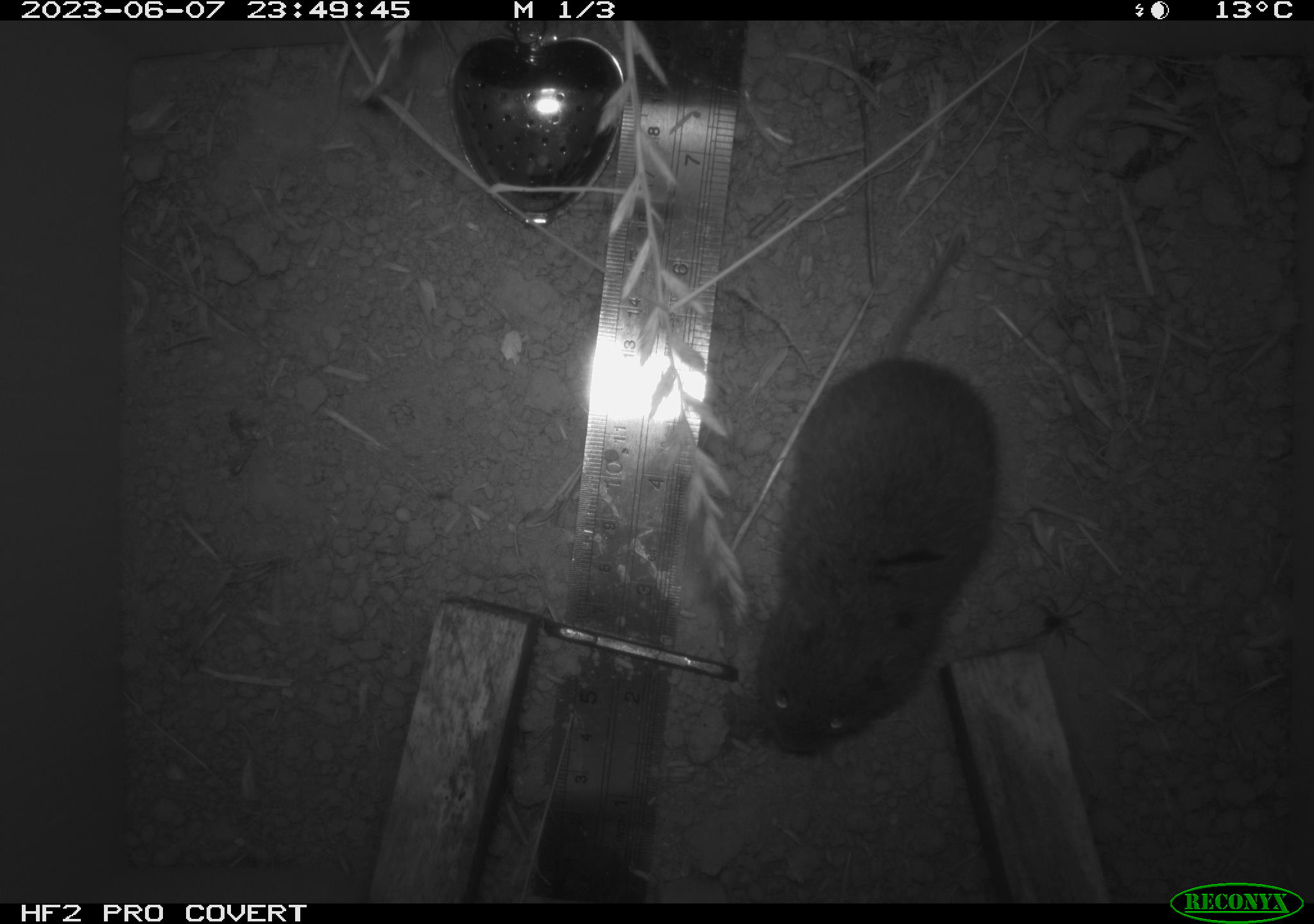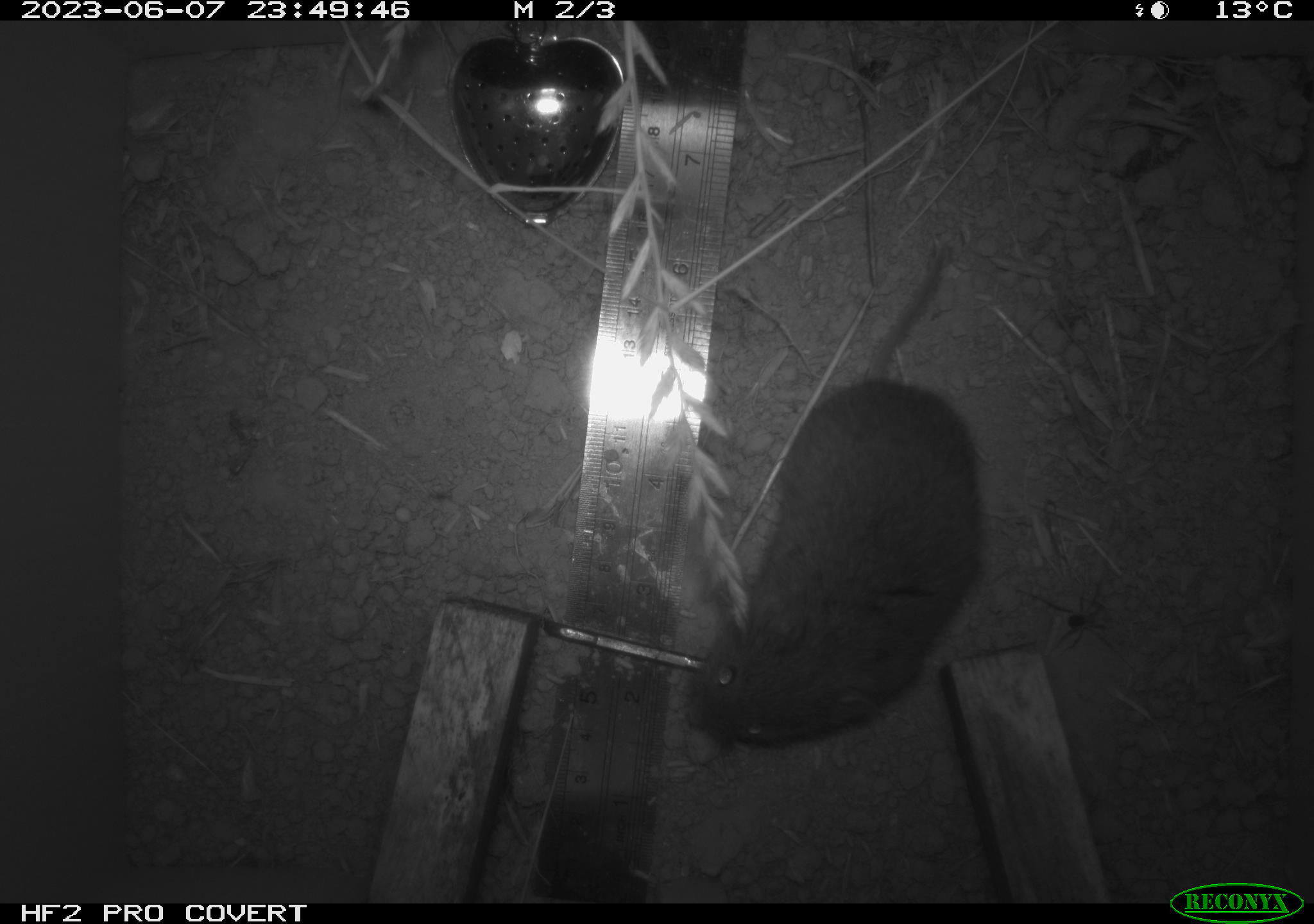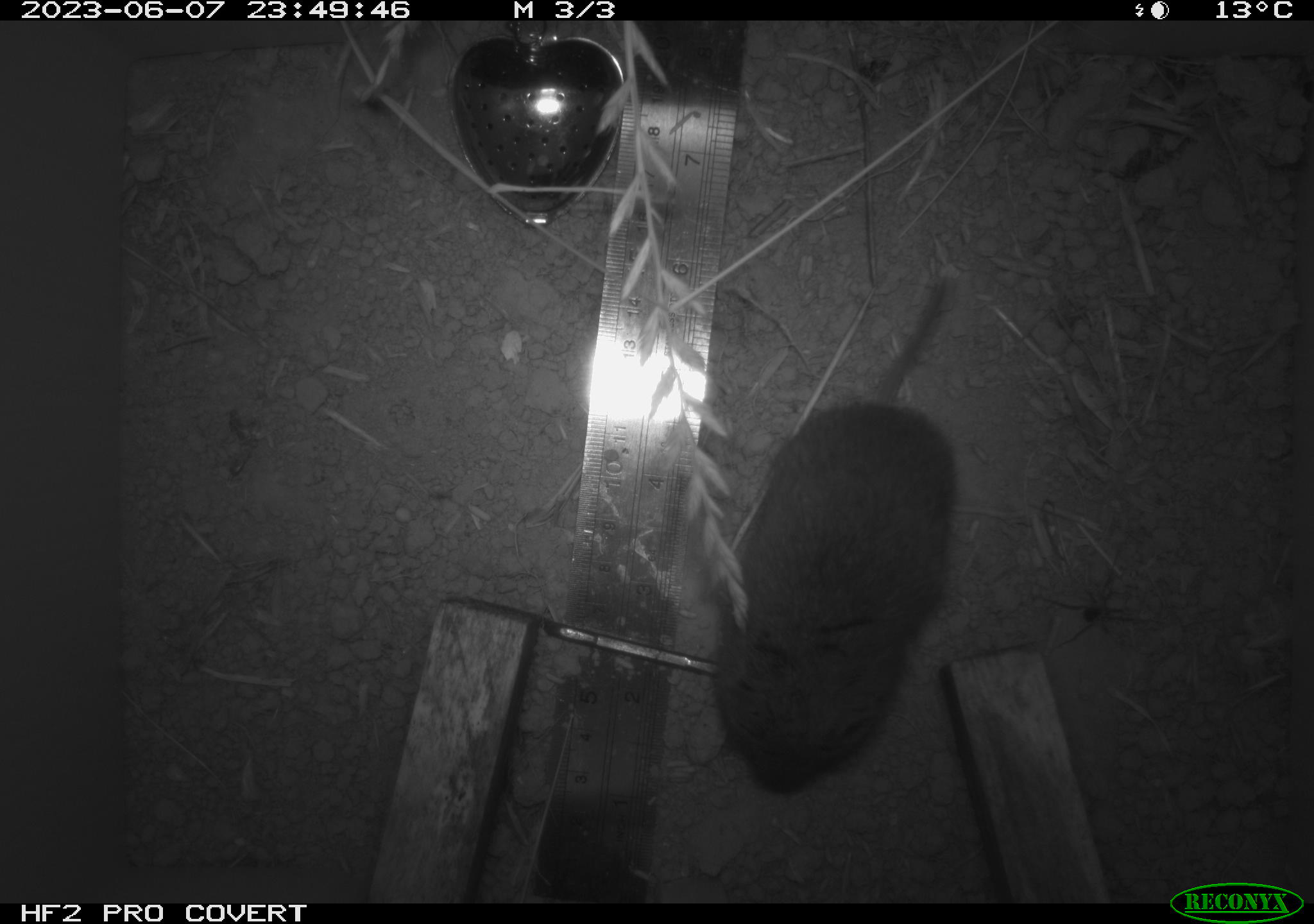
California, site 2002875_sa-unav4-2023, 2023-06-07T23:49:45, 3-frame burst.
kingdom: Animalia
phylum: Chordata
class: Mammalia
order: Rodentia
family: Cricetidae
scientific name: Arvicolinae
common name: voles, lemmings, and muskrats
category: arvicolinae subfamily